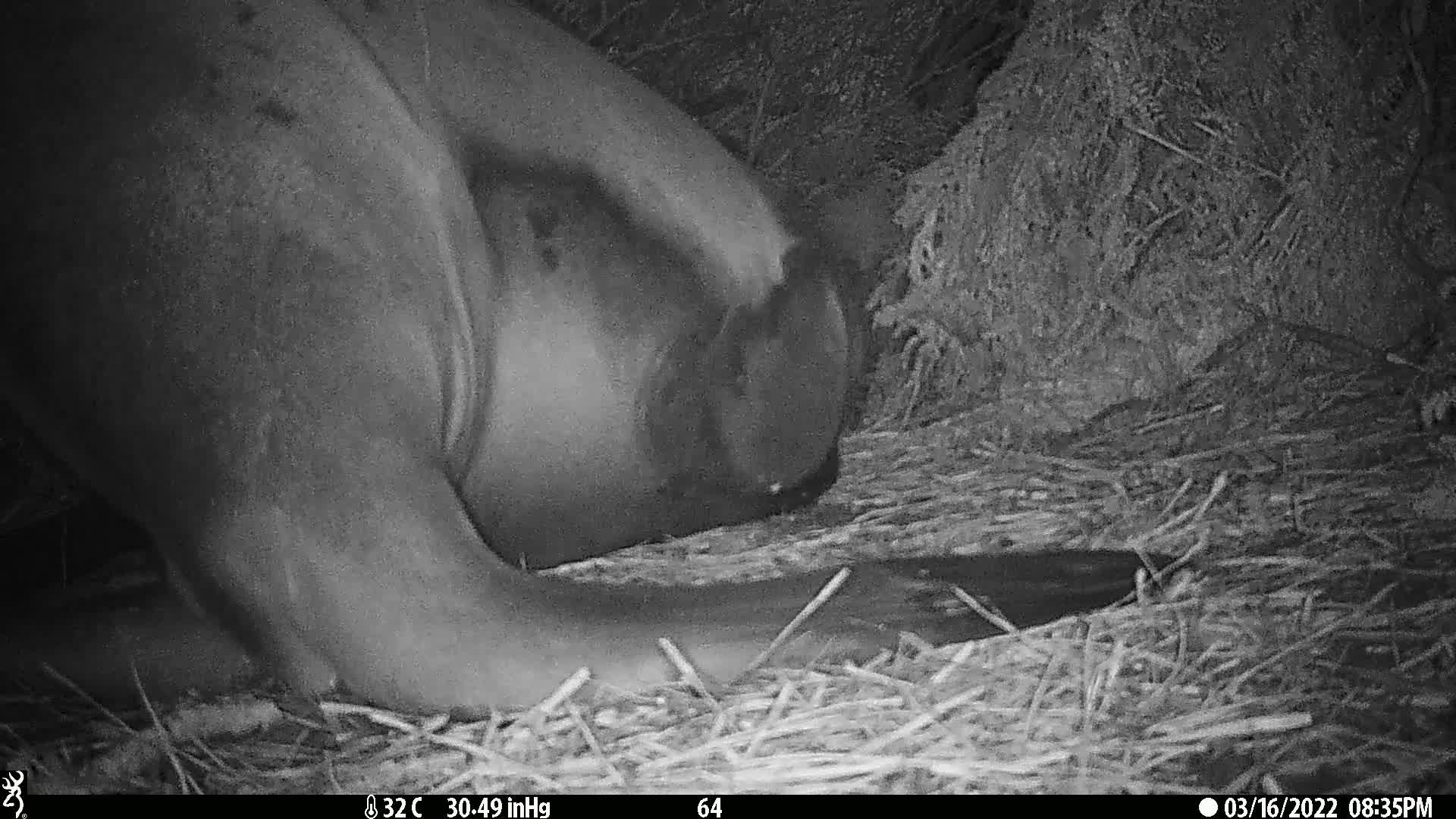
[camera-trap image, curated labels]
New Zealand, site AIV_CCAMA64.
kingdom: Animalia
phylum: Chordata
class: Mammalia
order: Carnivora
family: Otariidae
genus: Phocarctos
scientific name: Phocarctos hookeri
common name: new zealand sea lion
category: sealion